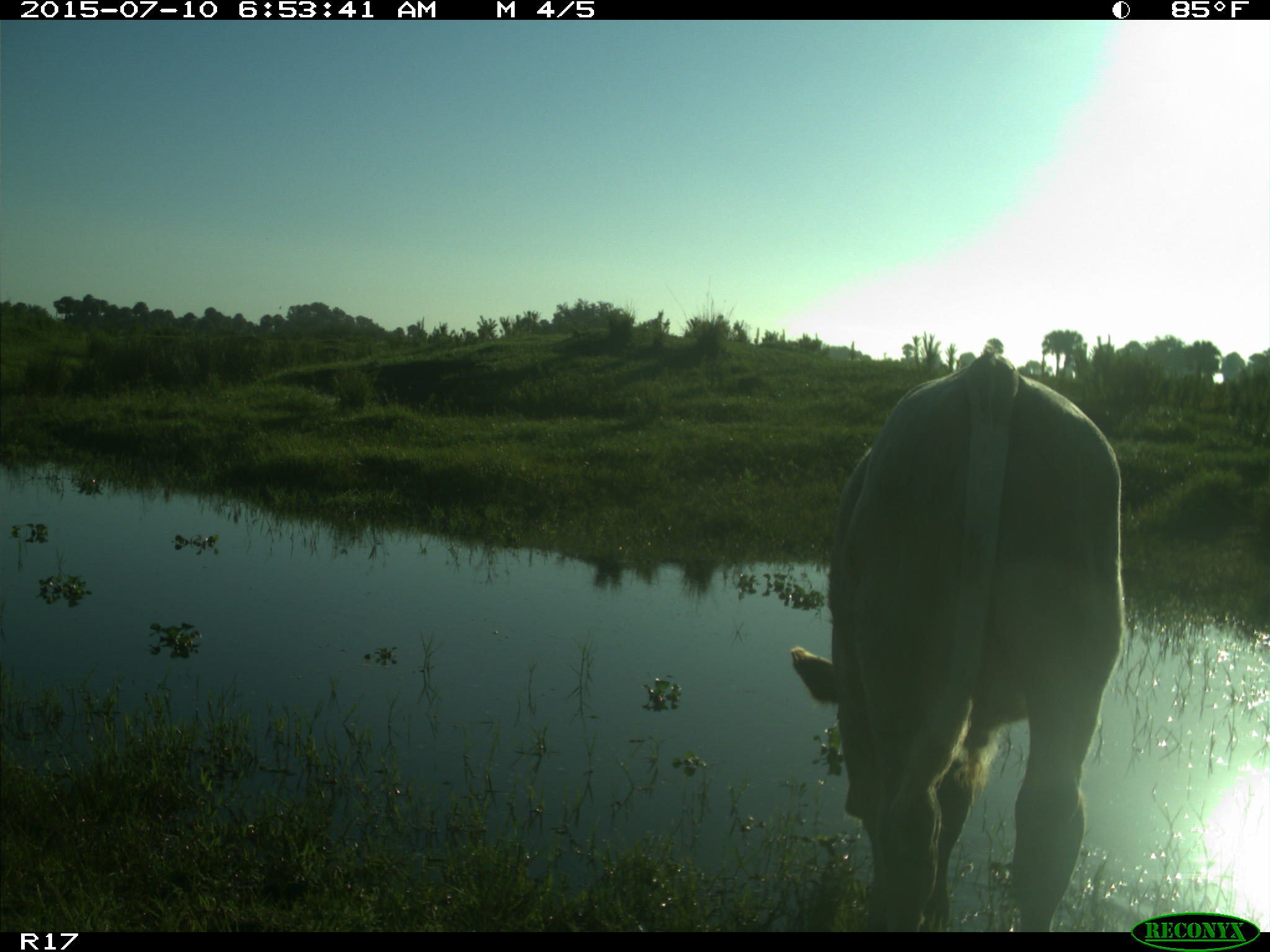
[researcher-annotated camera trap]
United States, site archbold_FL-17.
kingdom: Animalia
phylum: Chordata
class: Mammalia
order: Artiodactyla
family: Bovidae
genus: Bos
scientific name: Bos taurus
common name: domestic cow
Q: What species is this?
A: Bos taurus (domestic cow).